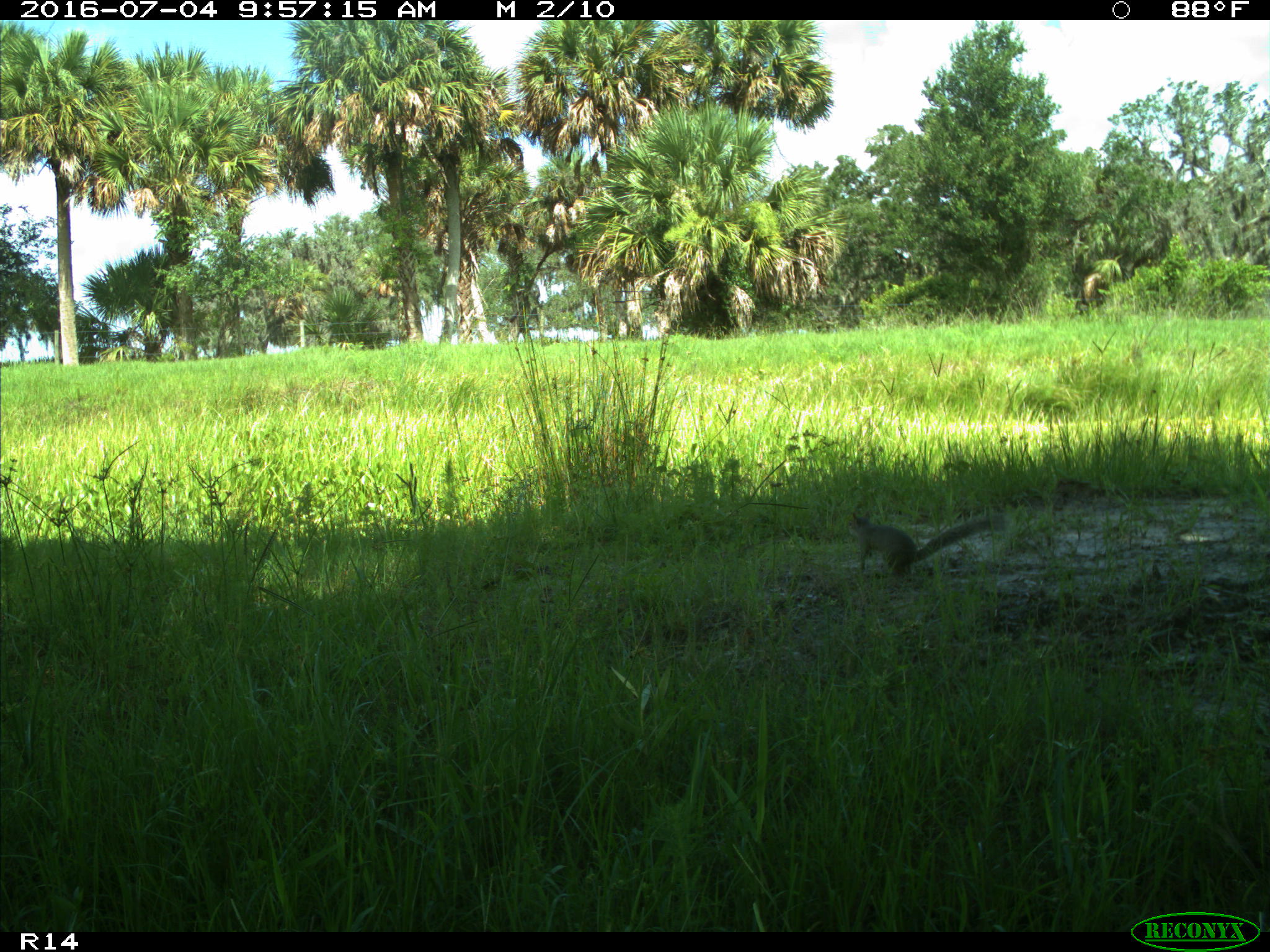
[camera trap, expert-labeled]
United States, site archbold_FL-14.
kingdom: Animalia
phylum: Chordata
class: Mammalia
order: Rodentia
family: Sciuridae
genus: Sciurus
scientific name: Sciurus carolinensis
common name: eastern gray squirrel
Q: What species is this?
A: Sciurus carolinensis (eastern gray squirrel).